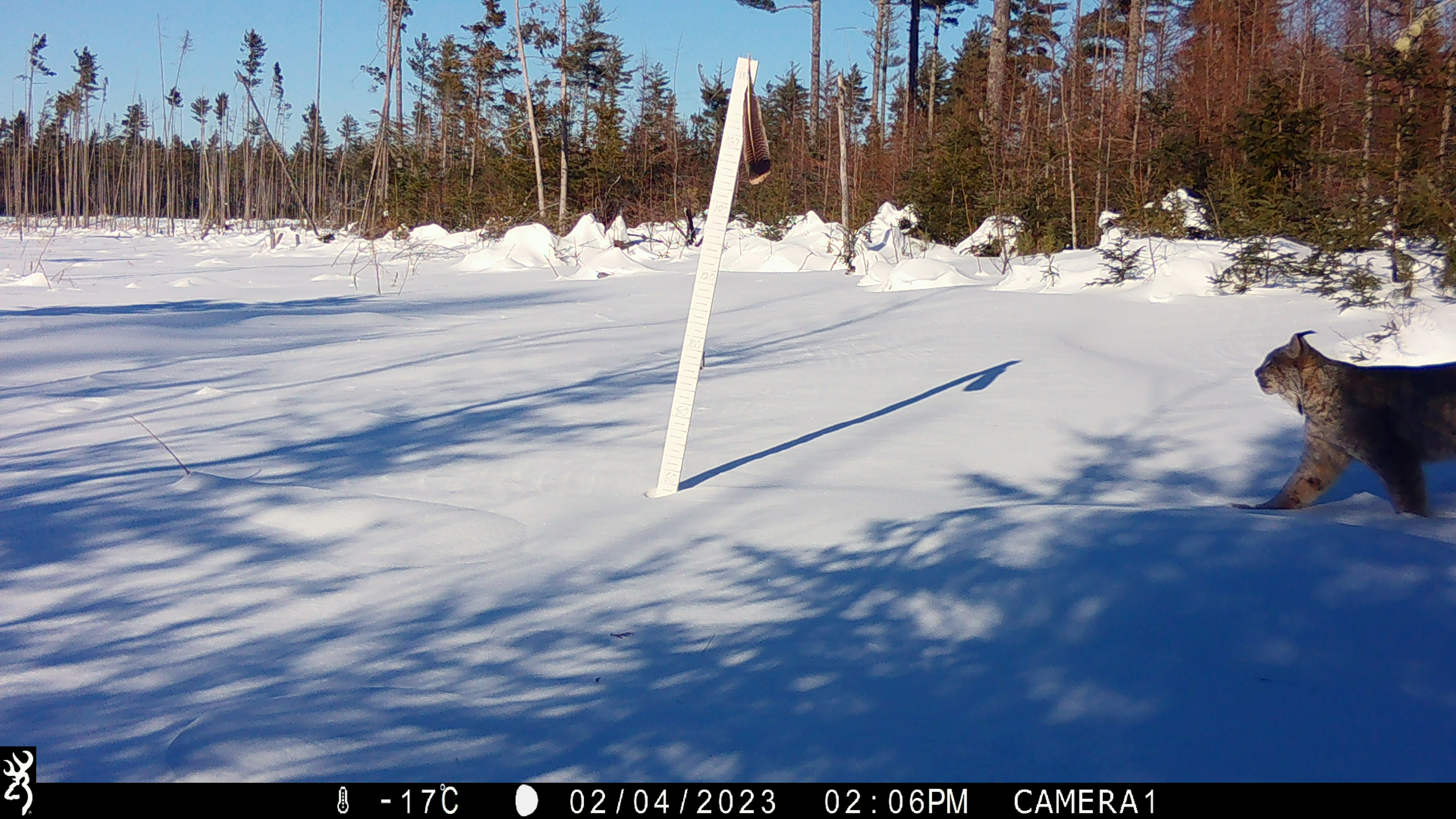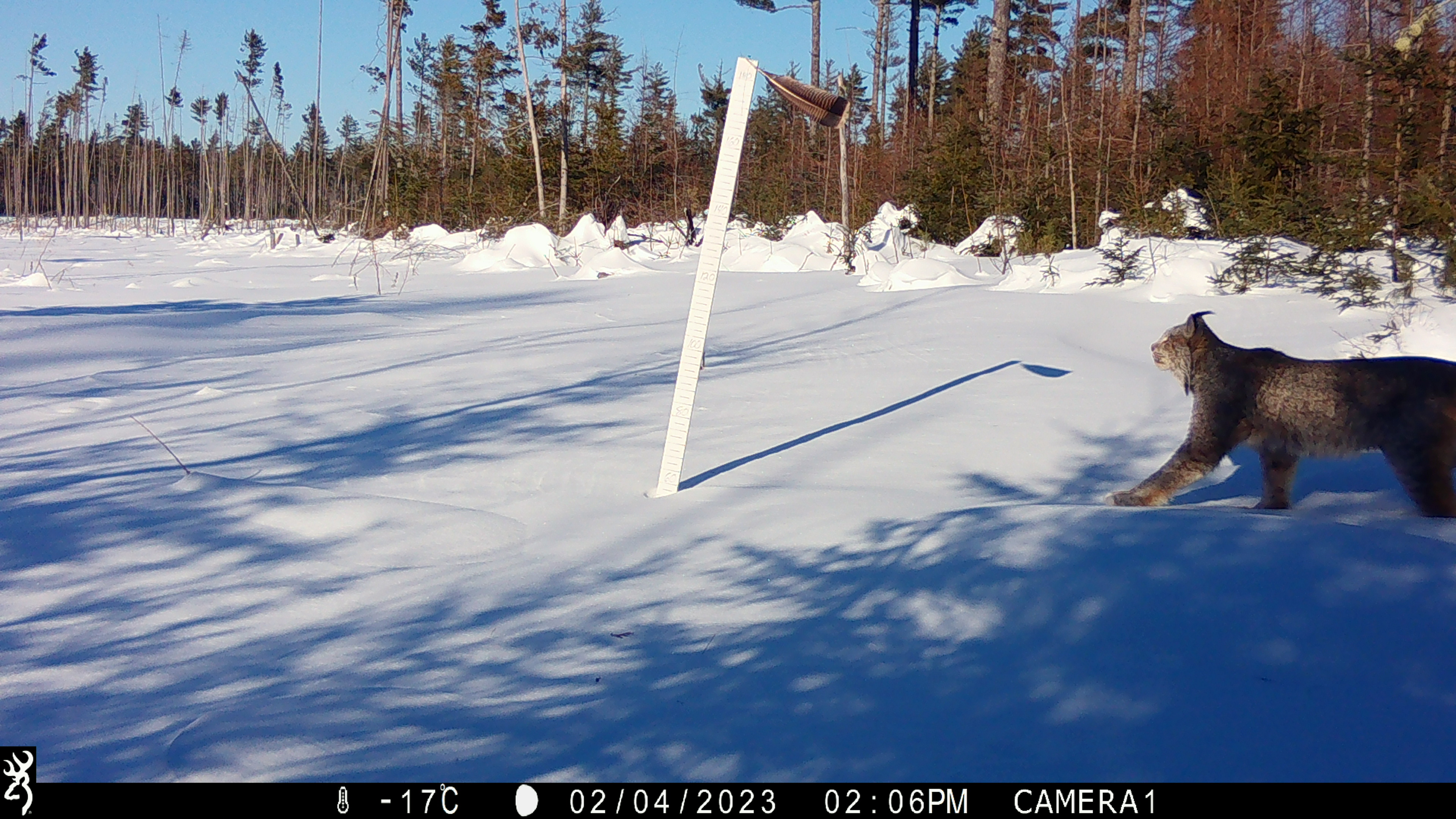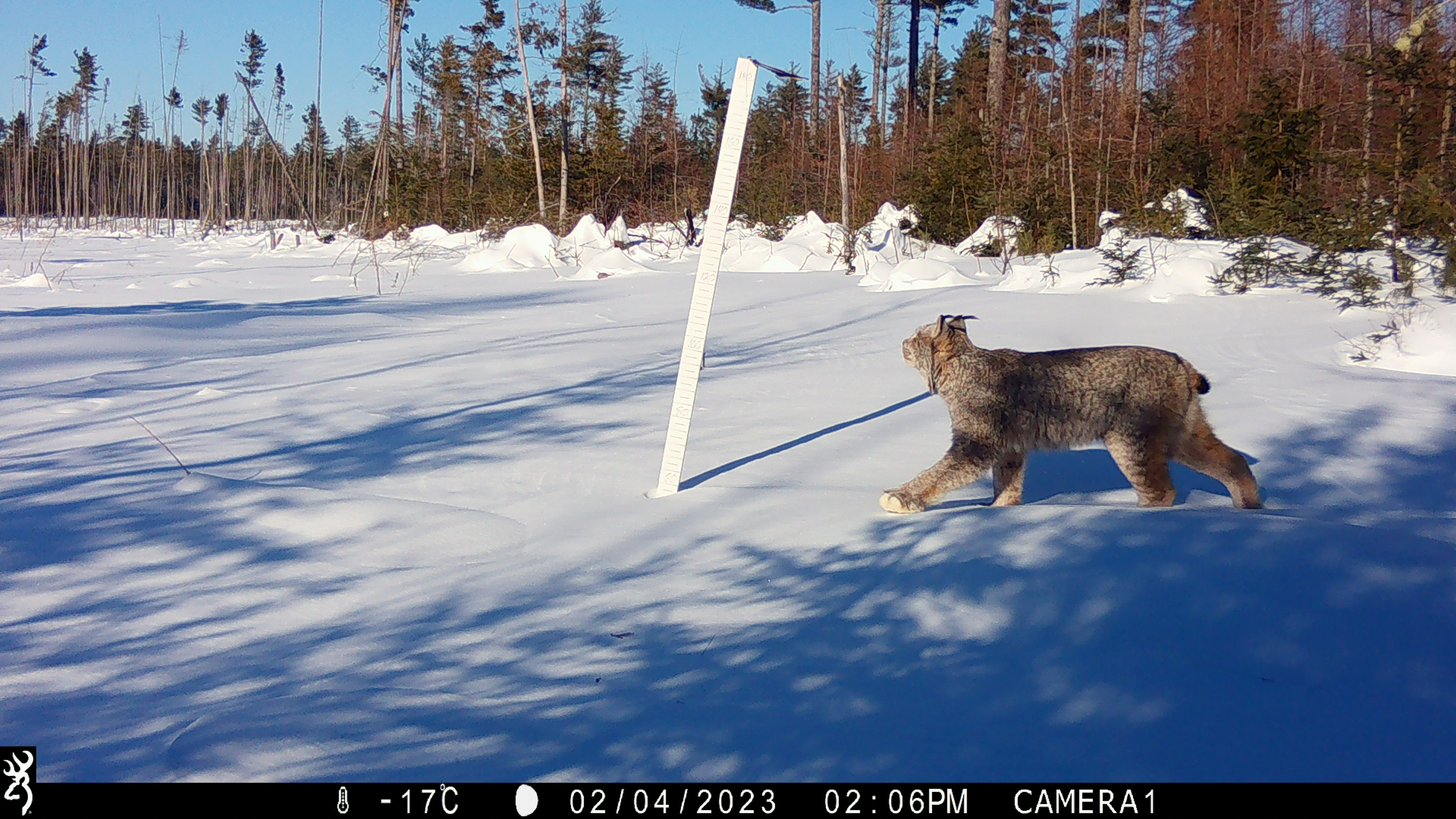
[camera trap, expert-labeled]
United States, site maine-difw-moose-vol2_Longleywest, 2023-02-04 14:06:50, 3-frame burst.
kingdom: Animalia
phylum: Chordata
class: Mammalia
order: Carnivora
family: Felidae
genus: Lynx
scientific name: Lynx canadensis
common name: canada lynx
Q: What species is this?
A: Canada lynx (Lynx canadensis).